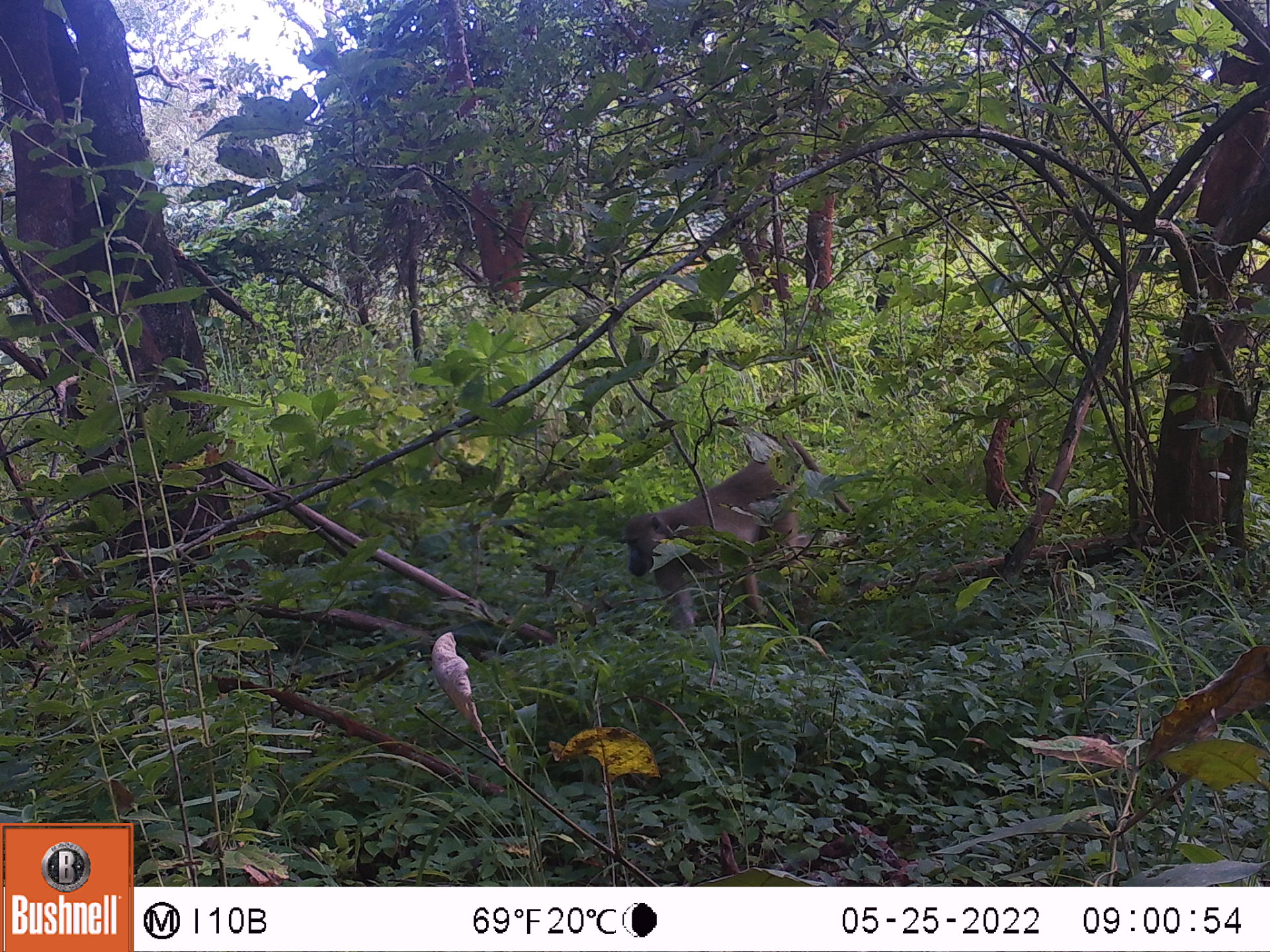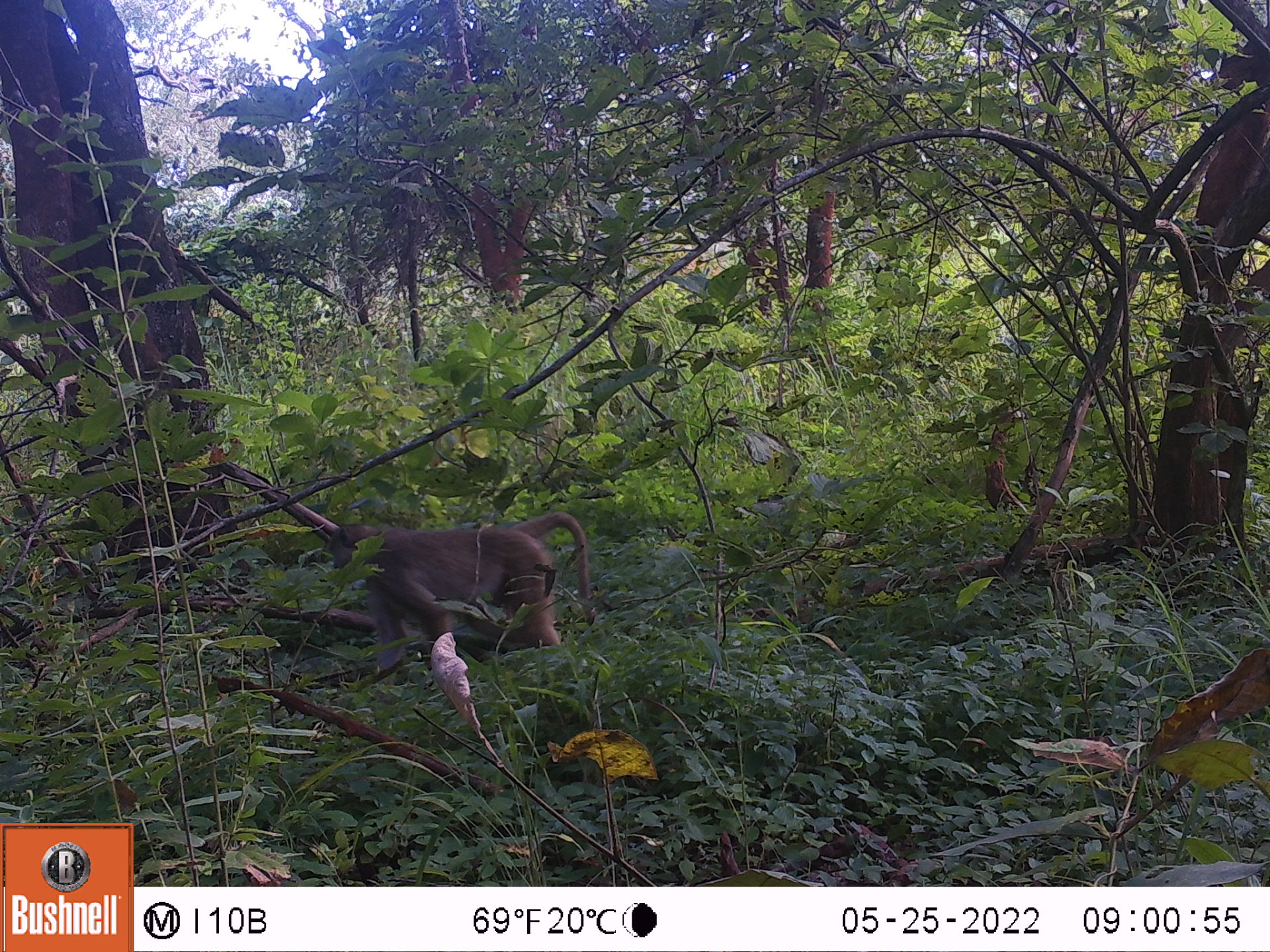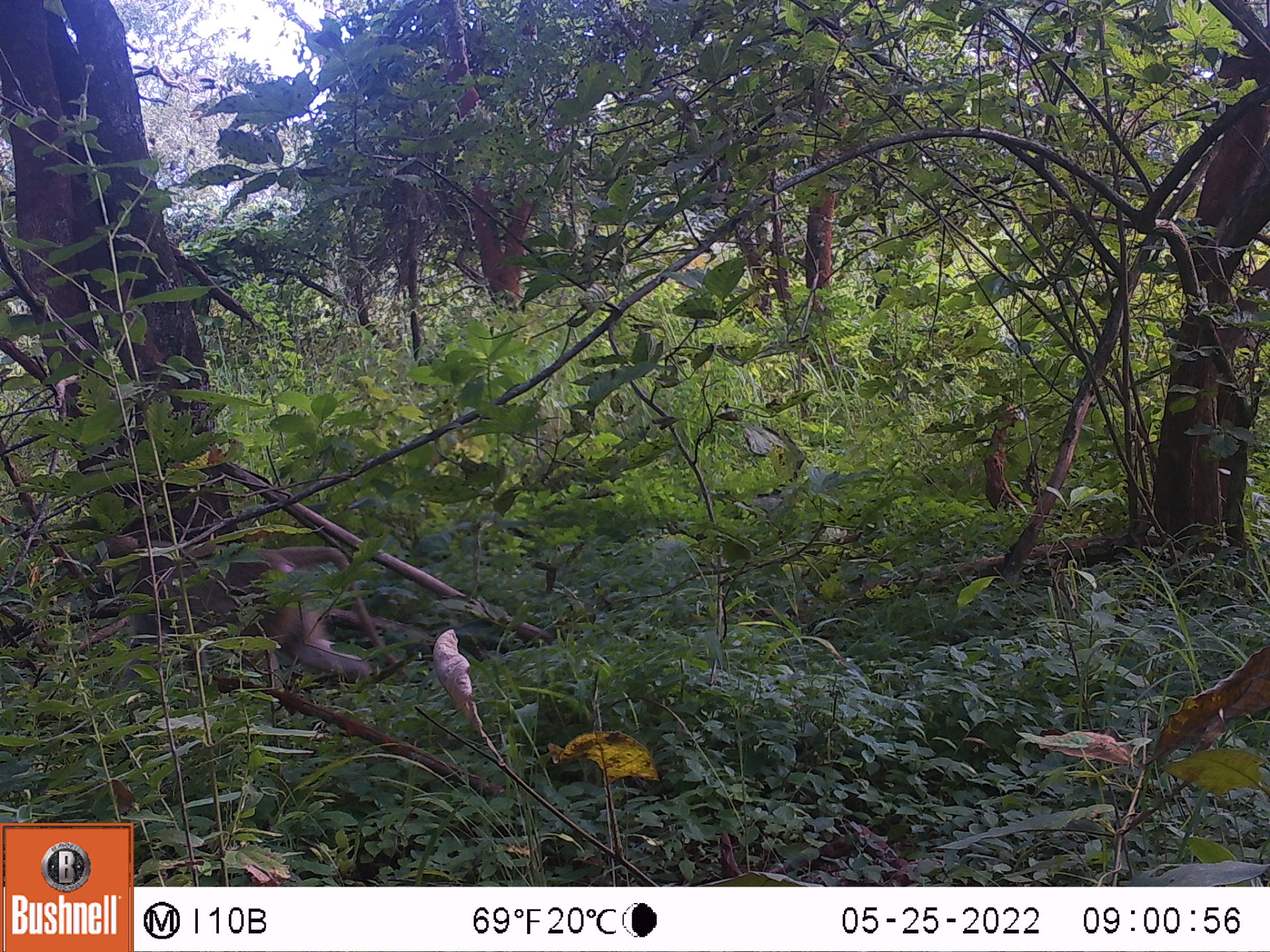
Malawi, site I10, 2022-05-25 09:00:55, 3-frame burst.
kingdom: Animalia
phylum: Chordata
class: Mammalia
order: Primates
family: Cercopithecidae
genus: Papio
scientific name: Papio cynocephalus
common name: yellow baboon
Yellow baboon (Papio cynocephalus), count 1.